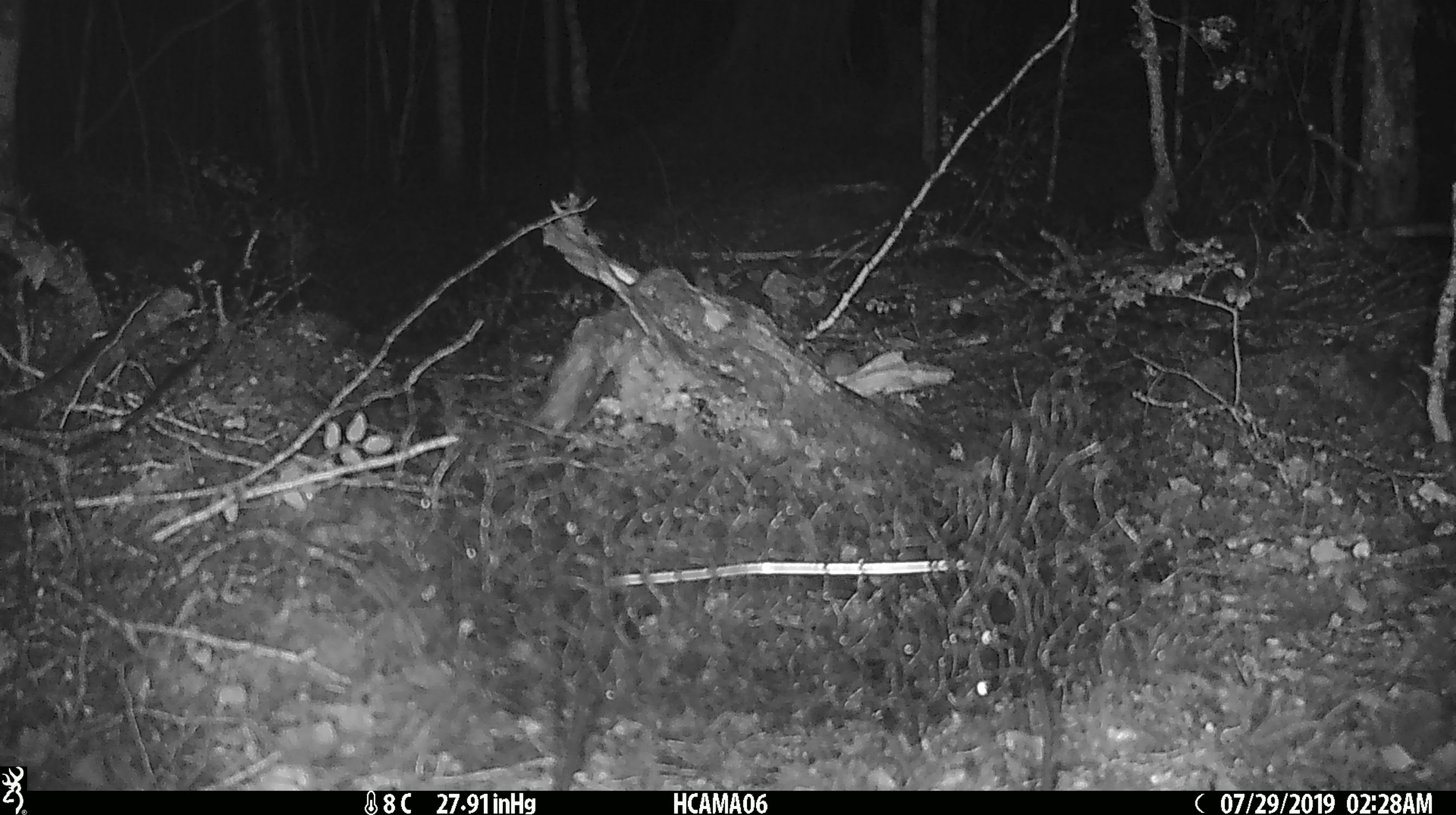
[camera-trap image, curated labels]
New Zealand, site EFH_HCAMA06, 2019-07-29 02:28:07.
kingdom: Animalia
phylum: Chordata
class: Mammalia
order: Rodentia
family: Muridae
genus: Mus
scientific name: Mus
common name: mouse